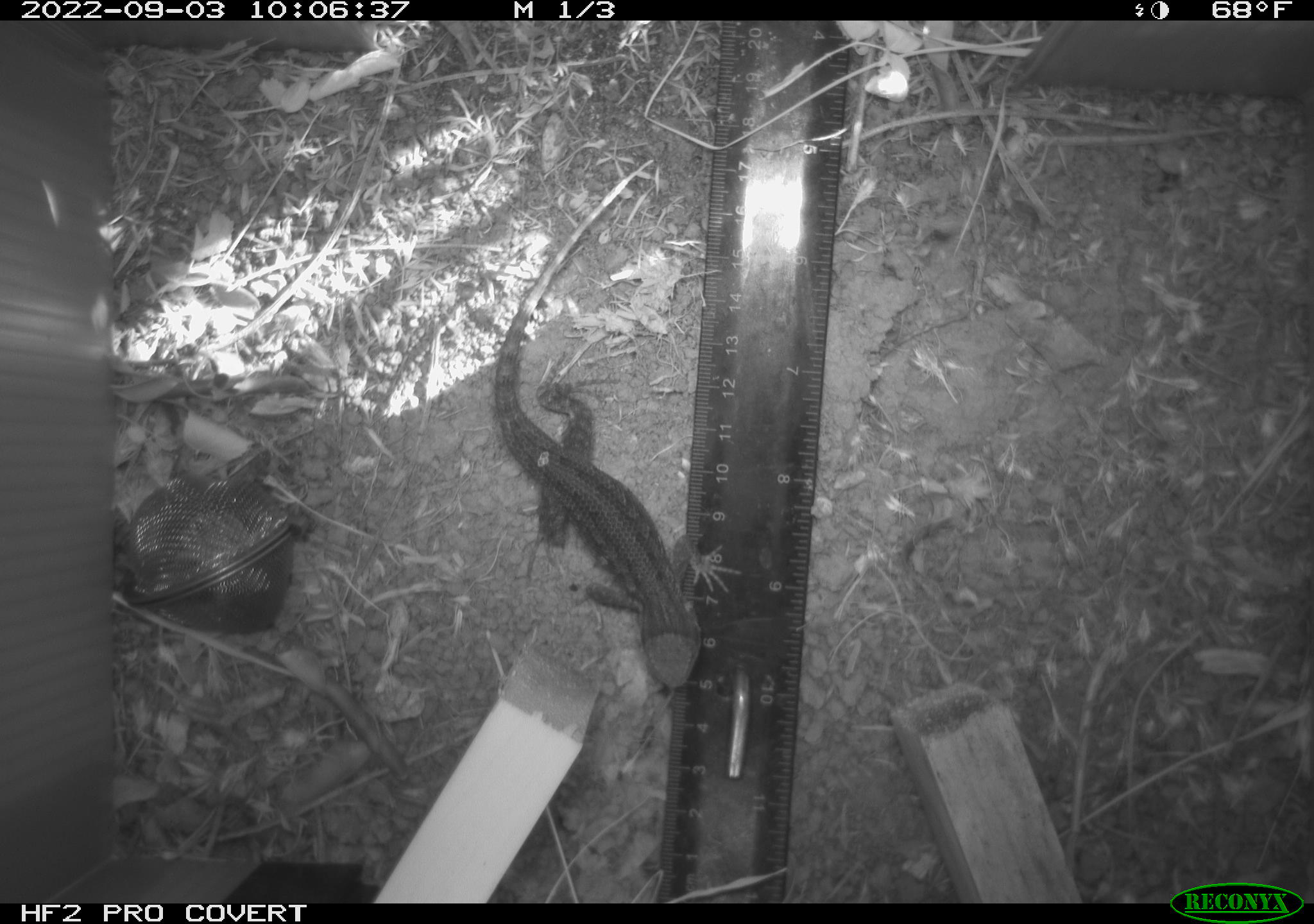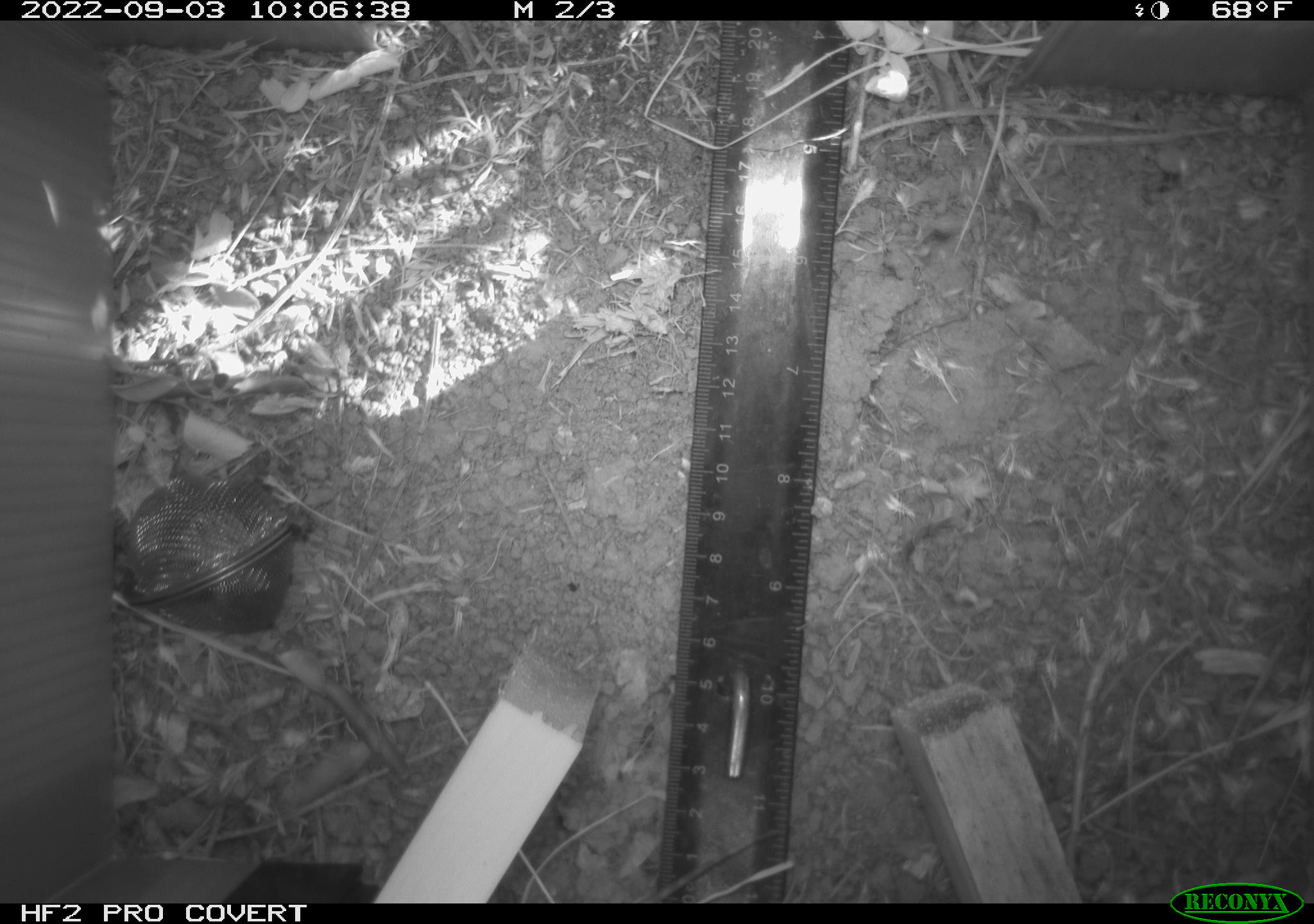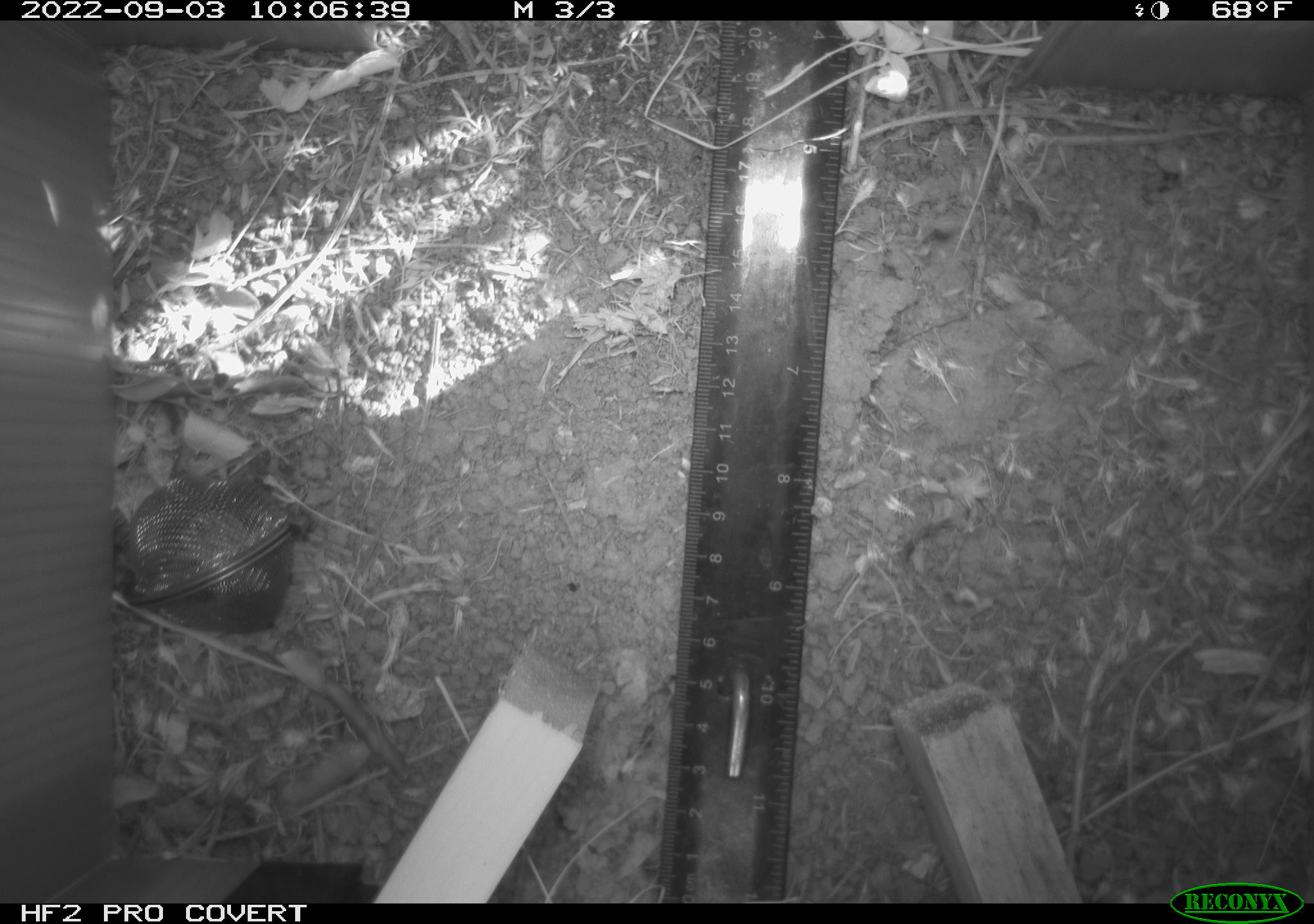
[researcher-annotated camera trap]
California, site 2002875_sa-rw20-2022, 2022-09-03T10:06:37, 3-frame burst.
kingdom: Animalia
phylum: Chordata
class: Reptilia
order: Squamata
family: Phrynosomatidae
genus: Sceloporus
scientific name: Sceloporus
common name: spiny lizards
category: sceloporus species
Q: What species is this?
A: Sceloporus species (spiny lizards) (Sceloporus).